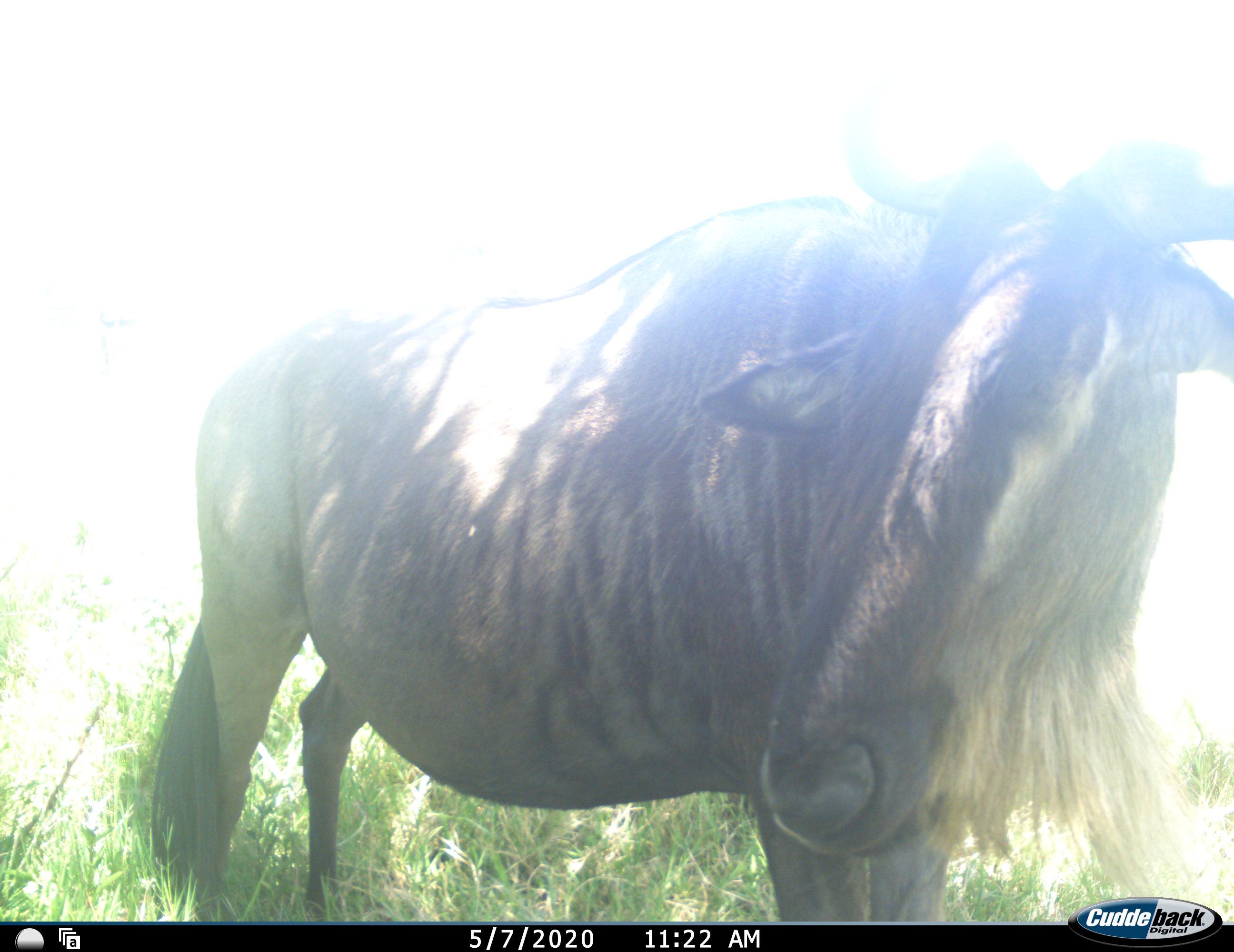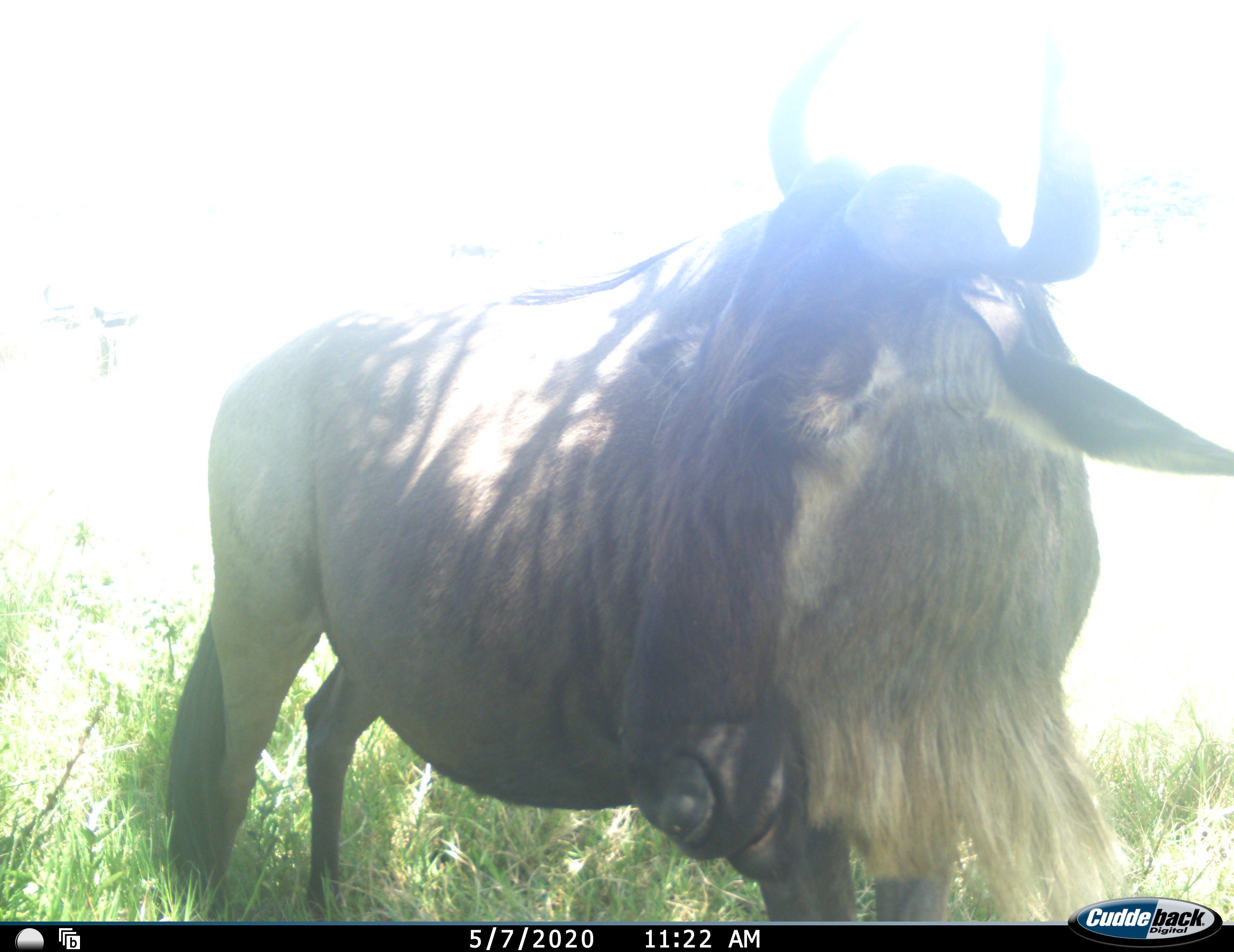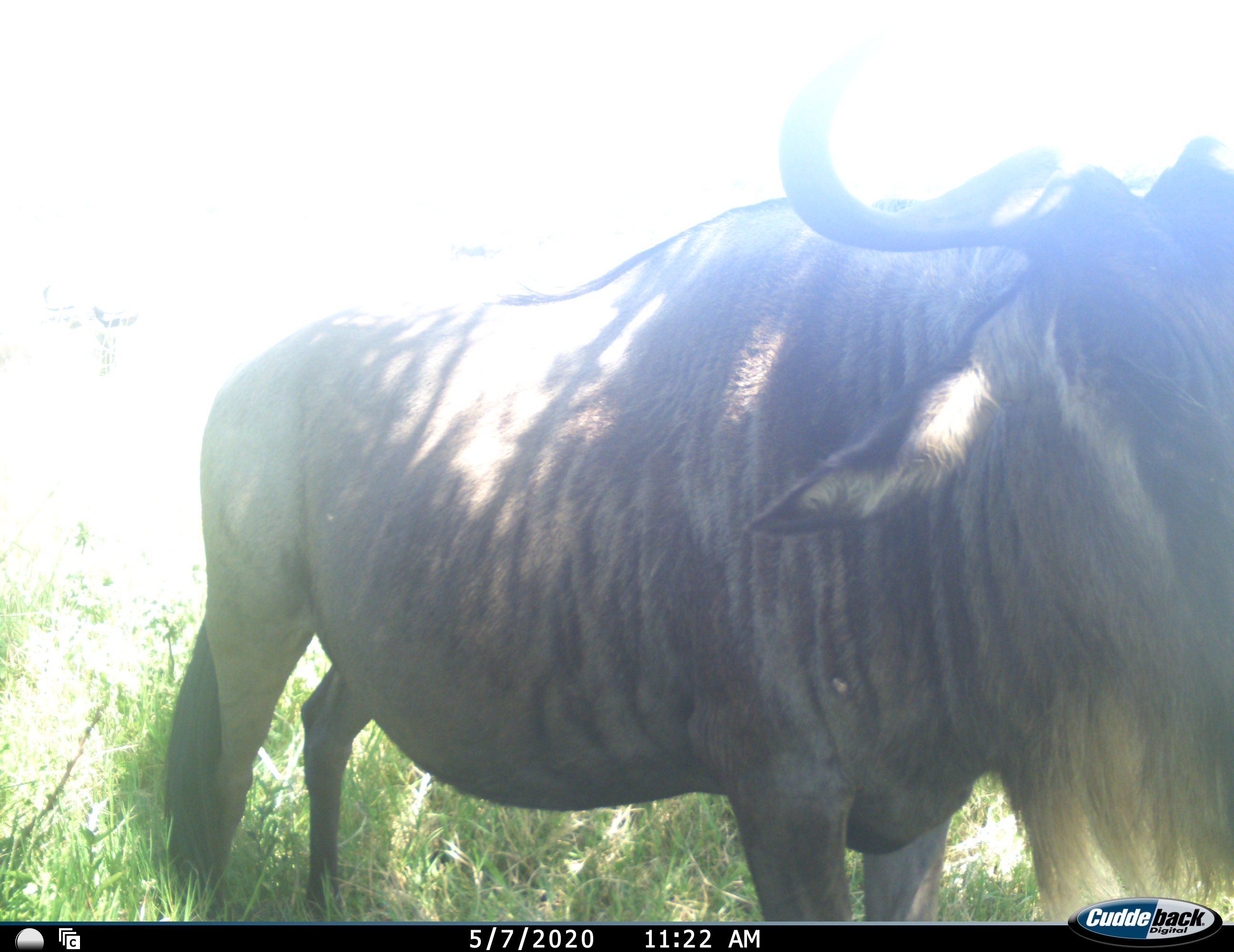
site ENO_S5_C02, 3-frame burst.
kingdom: Animalia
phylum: Chordata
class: Mammalia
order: Artiodactyla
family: Bovidae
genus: Connochaetes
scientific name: Connochaetes taurinus taurinus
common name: blue wildebeest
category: wildebeestblue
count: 1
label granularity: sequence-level